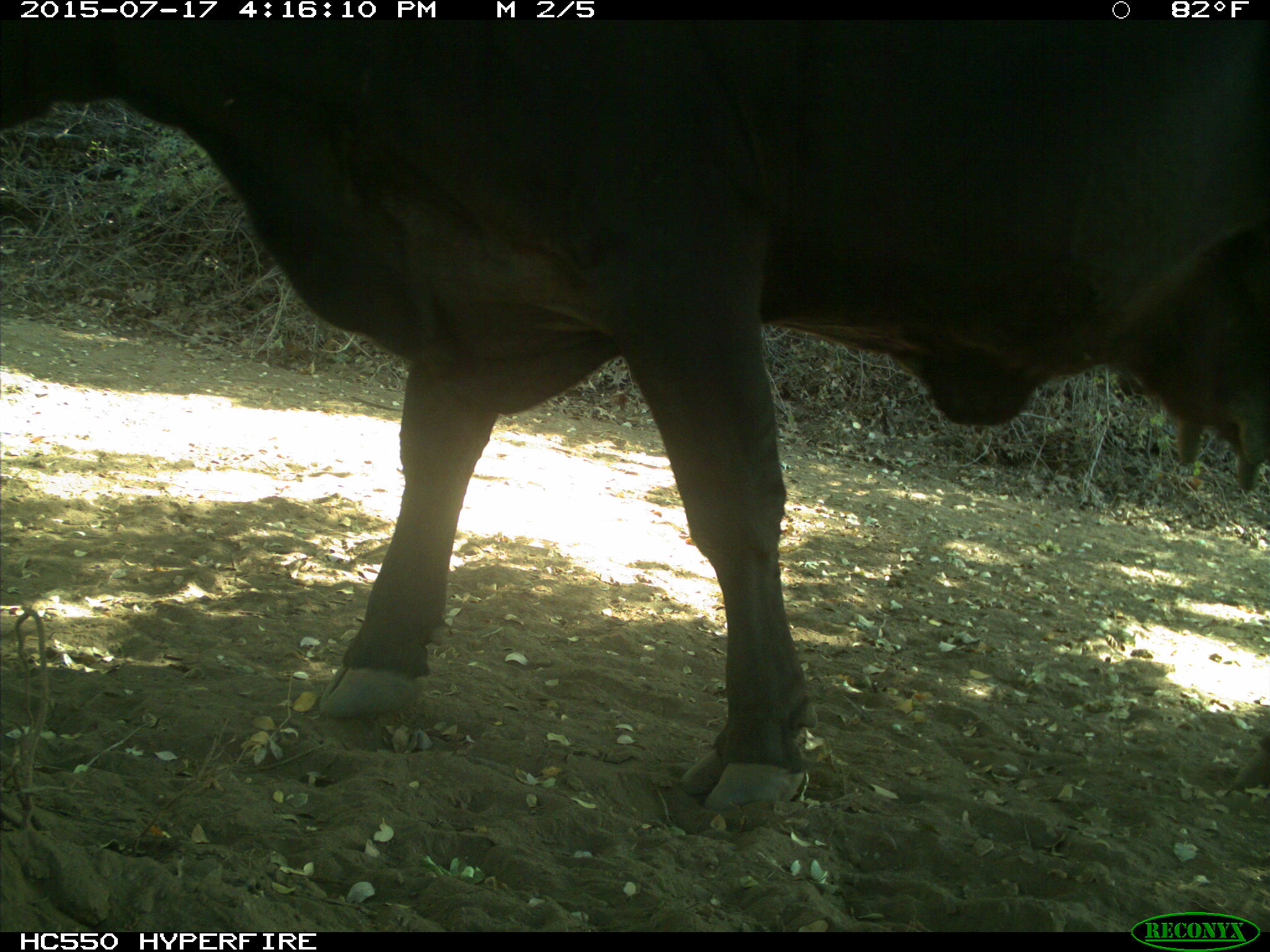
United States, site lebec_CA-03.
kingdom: Animalia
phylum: Chordata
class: Mammalia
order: Artiodactyla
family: Bovidae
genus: Bos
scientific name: Bos taurus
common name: domestic cow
Bos taurus (domestic cow).